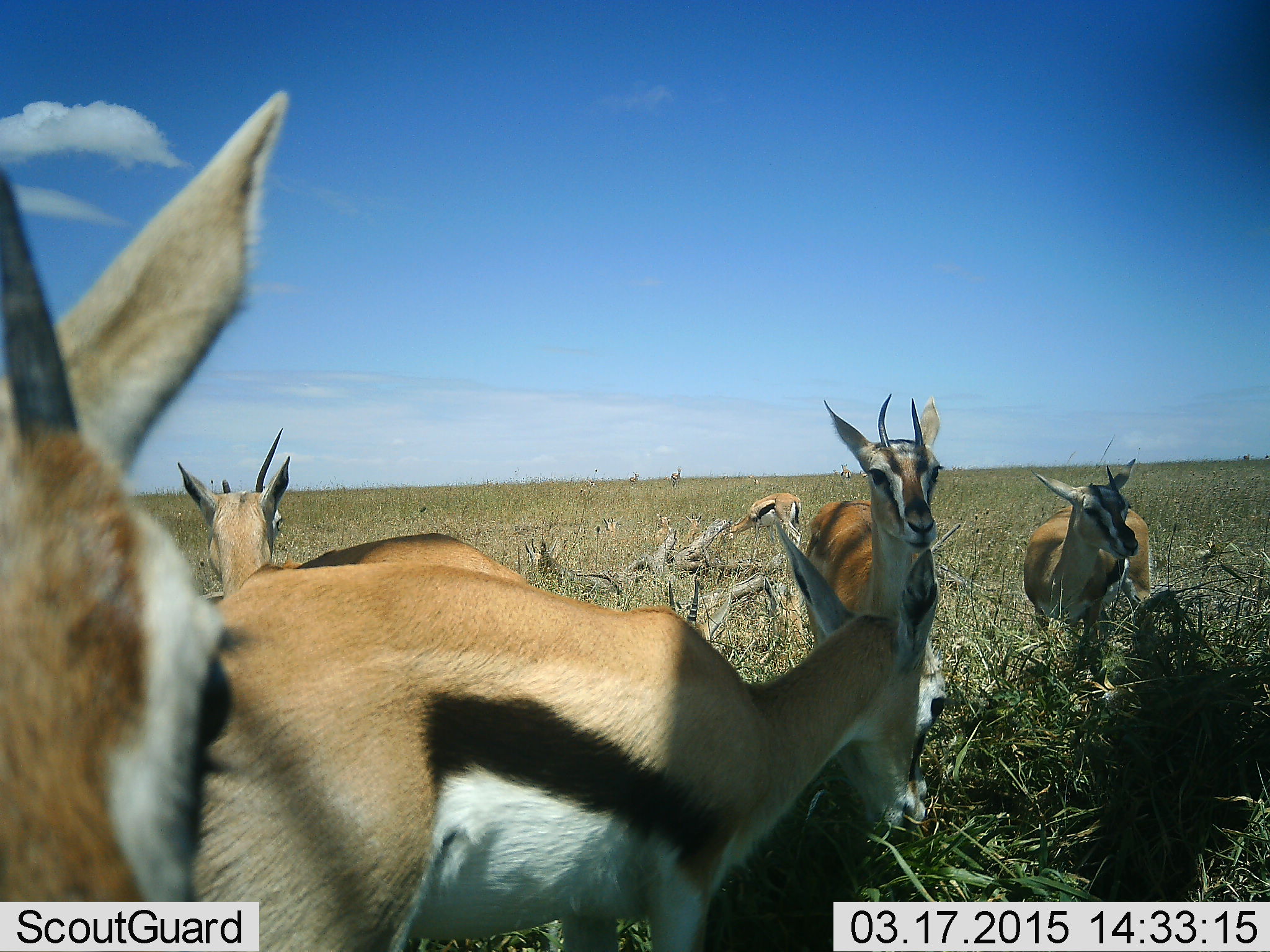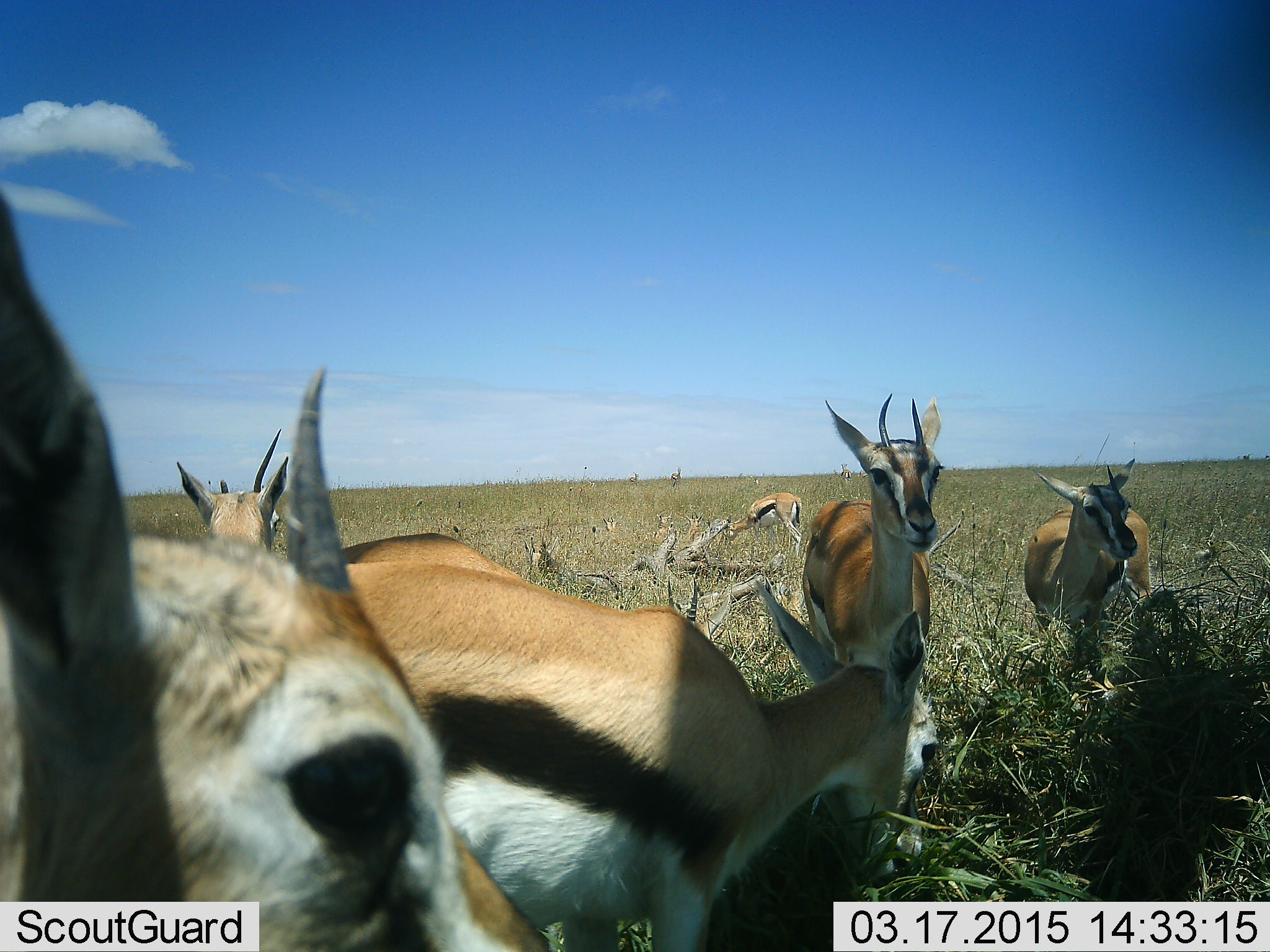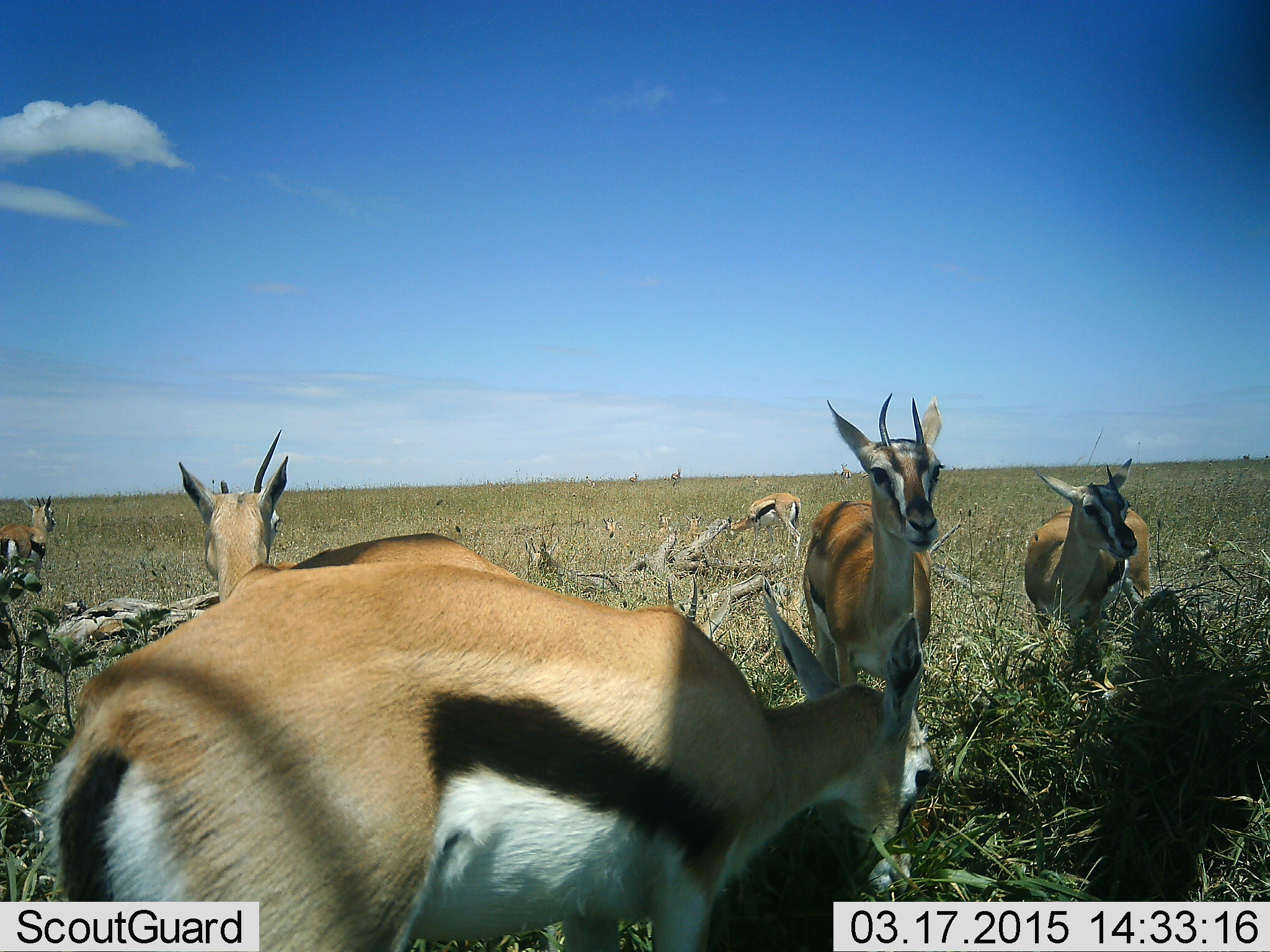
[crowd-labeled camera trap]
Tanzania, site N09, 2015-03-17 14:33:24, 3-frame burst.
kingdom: Animalia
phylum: Chordata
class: Mammalia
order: Artiodactyla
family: Bovidae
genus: Eudorcas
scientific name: Eudorcas thomsonii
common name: thomson's gazelle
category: gazellethomsons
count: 7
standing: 90%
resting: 0%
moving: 20%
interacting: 0%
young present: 0%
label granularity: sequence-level